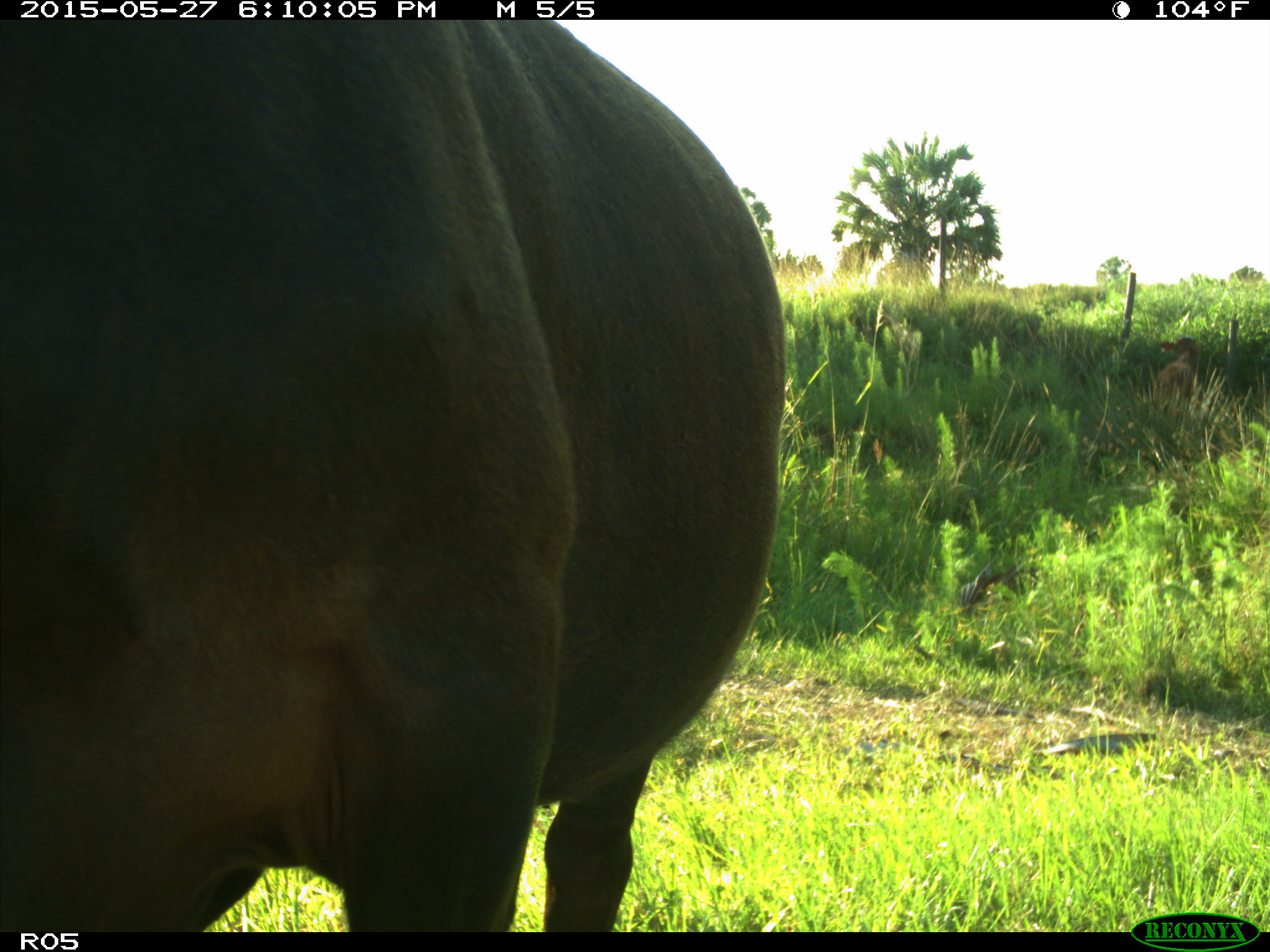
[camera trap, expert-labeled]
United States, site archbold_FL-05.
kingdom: Animalia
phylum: Chordata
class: Mammalia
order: Artiodactyla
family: Bovidae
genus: Bos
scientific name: Bos taurus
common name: domestic cow